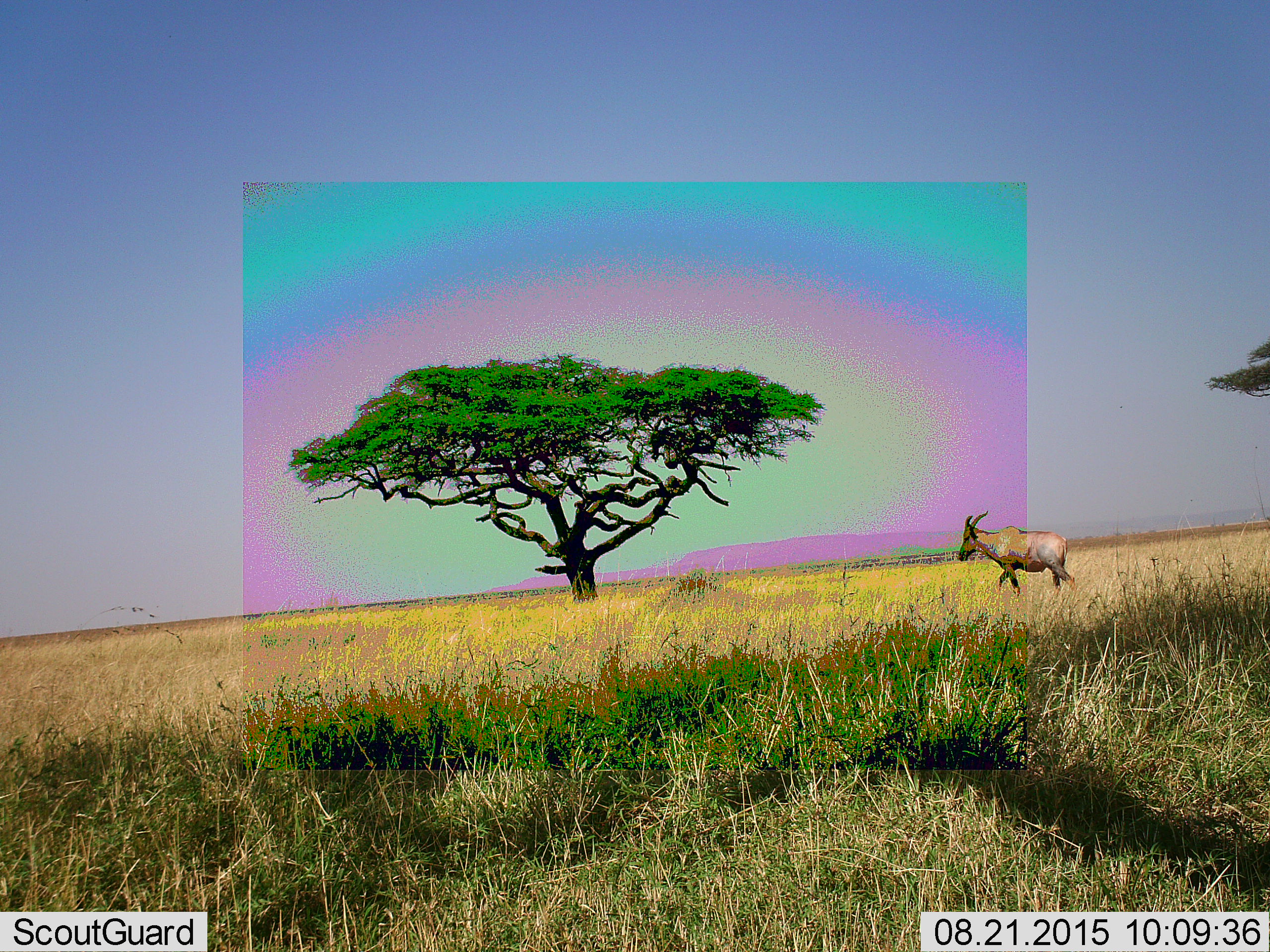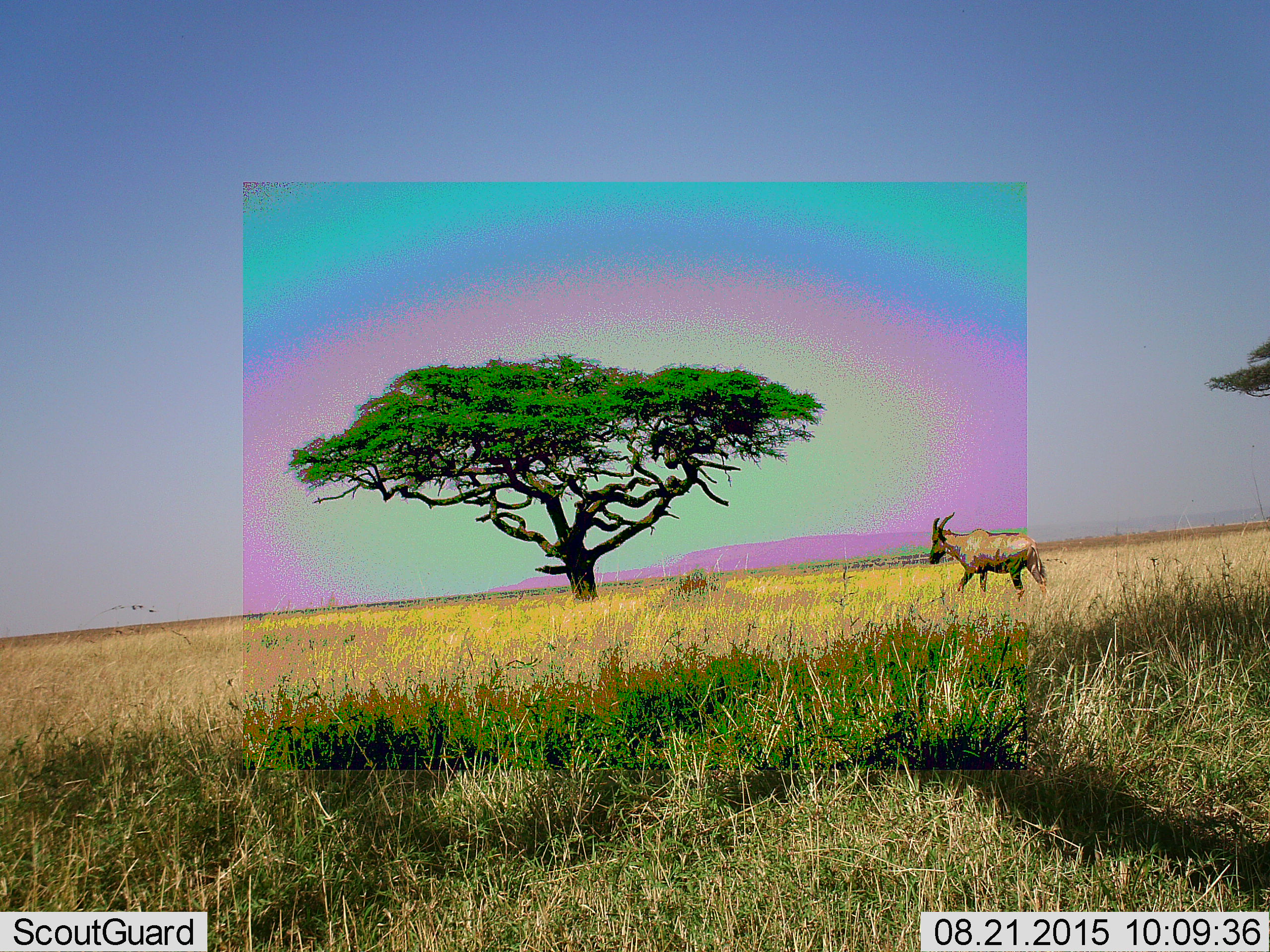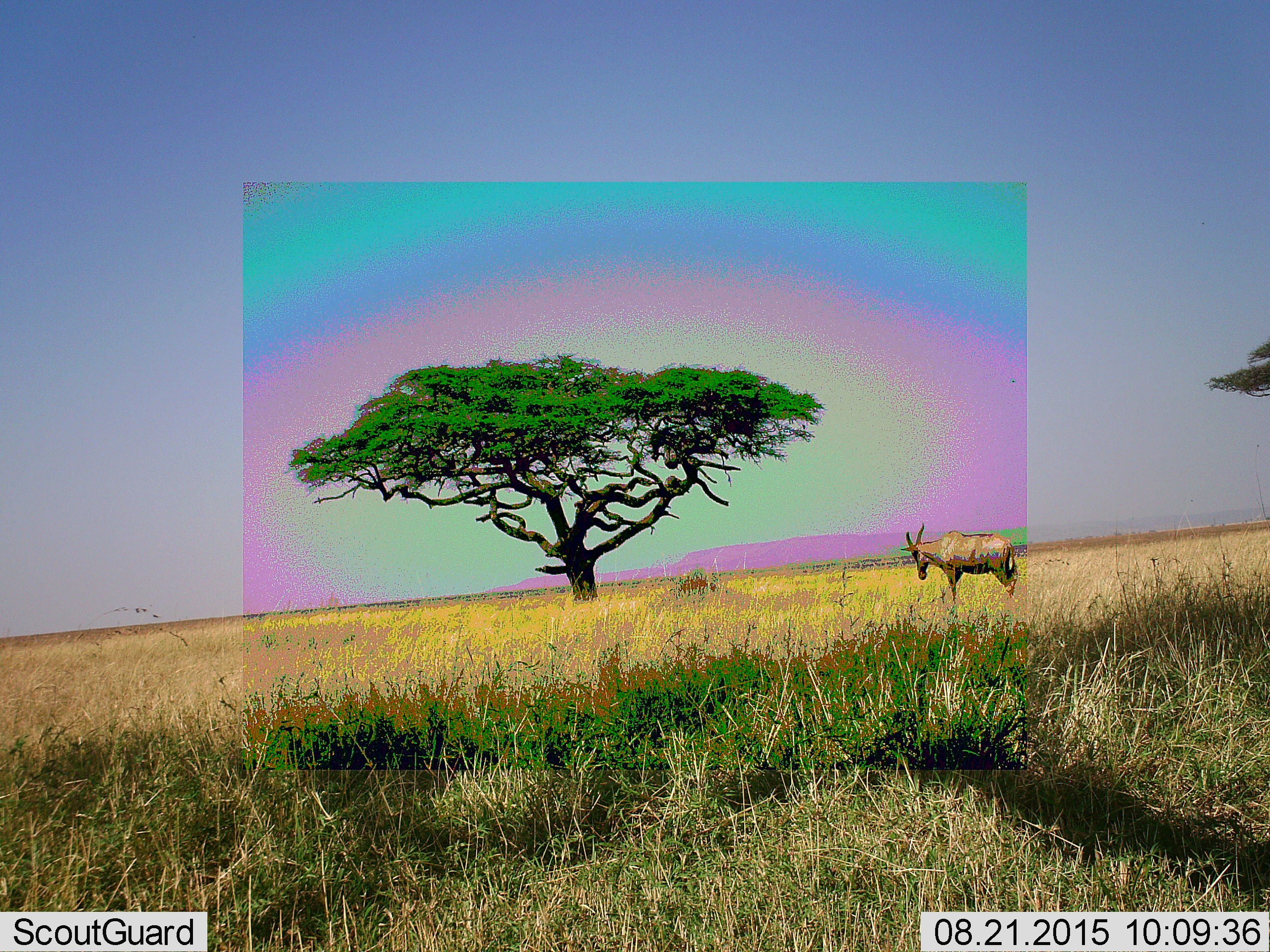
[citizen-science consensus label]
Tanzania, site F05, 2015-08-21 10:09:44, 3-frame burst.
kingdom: Animalia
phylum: Chordata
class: Mammalia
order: Artiodactyla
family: Bovidae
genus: Damaliscus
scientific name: Damaliscus lunatus jimela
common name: topi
Topi (Damaliscus lunatus jimela), count 1. Behavior (volunteer vote fractions): standing 18%, resting 0%, moving 91%, interacting 0%. Young present (vote fraction): 0%. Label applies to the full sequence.